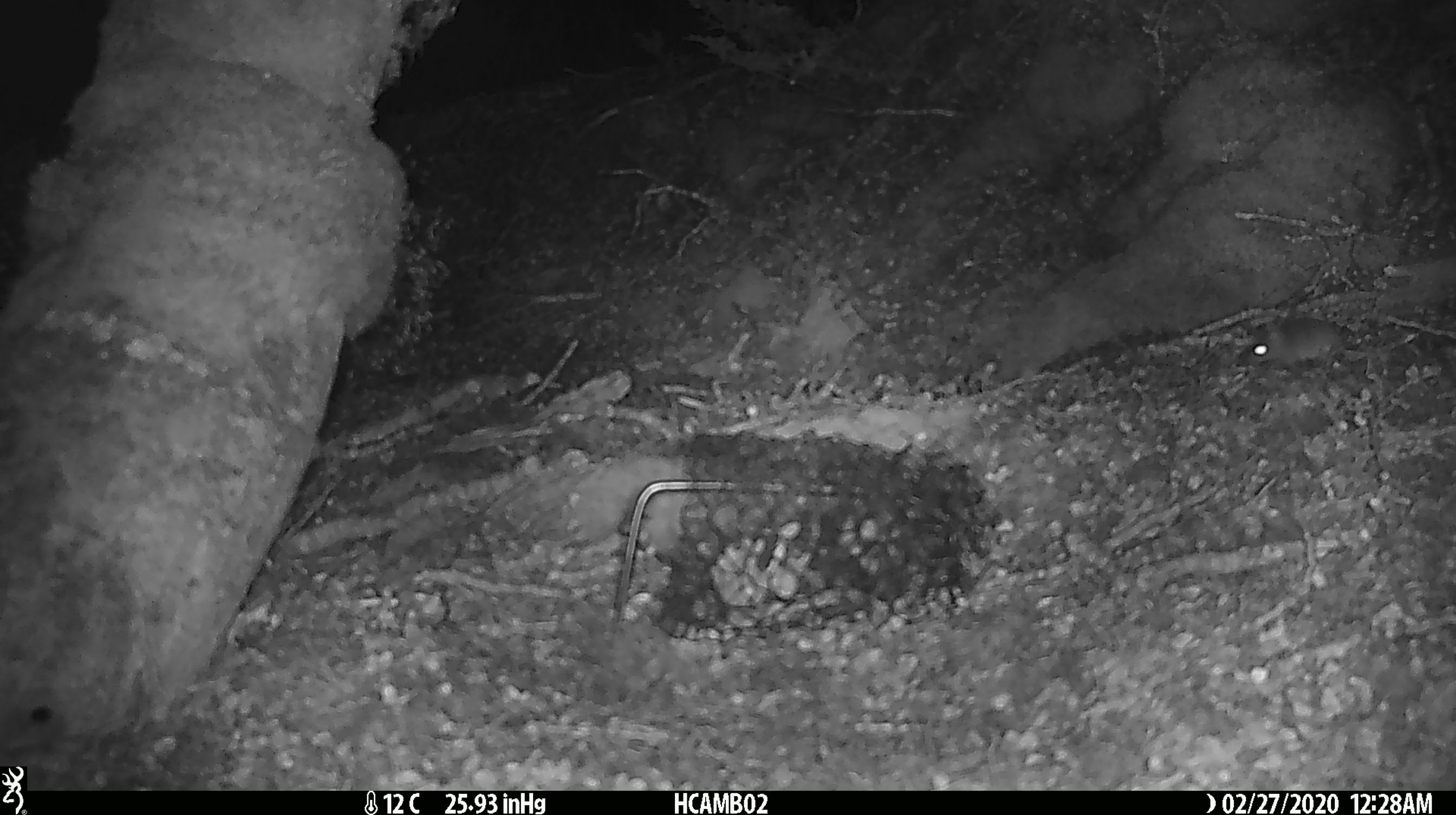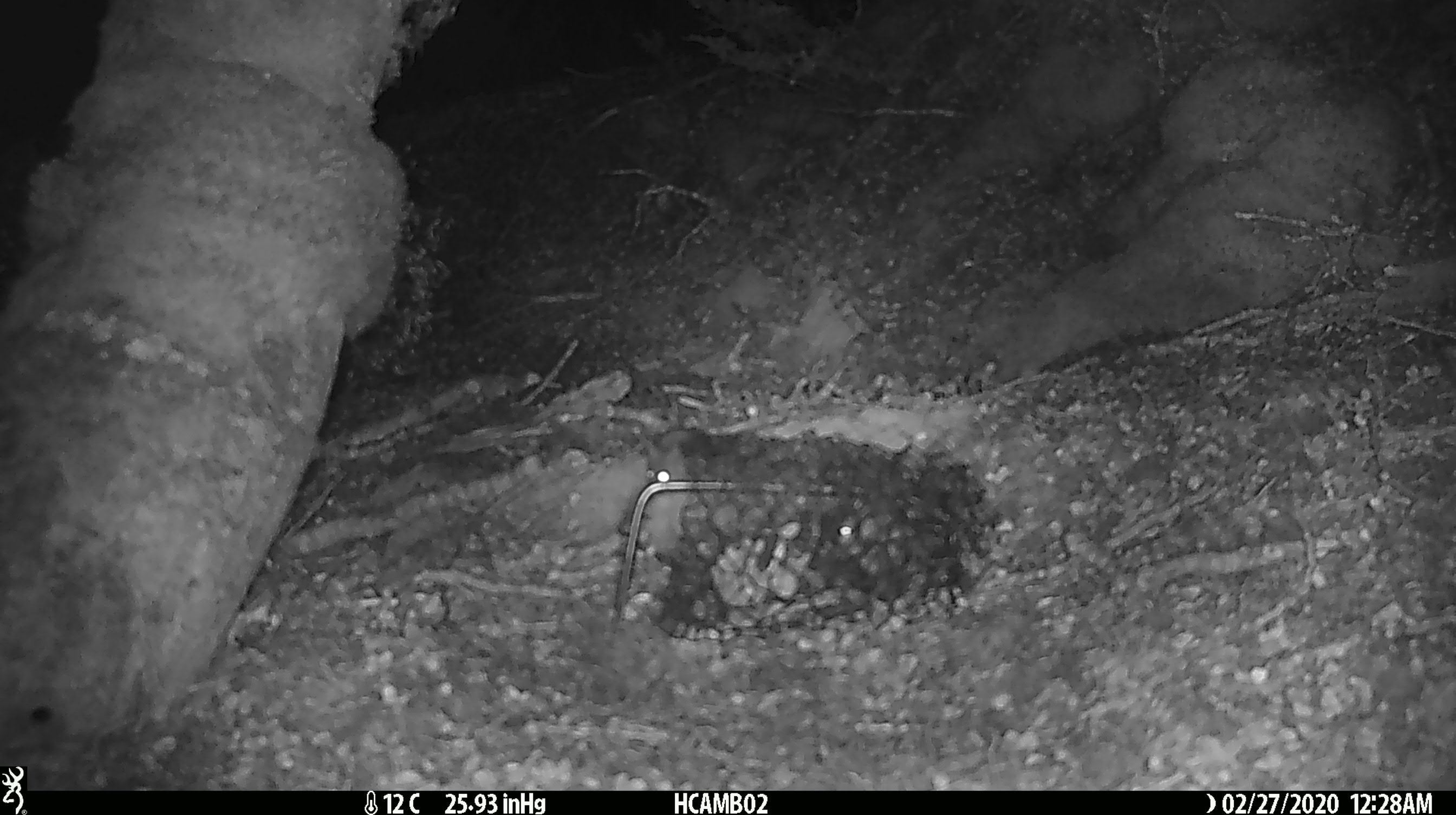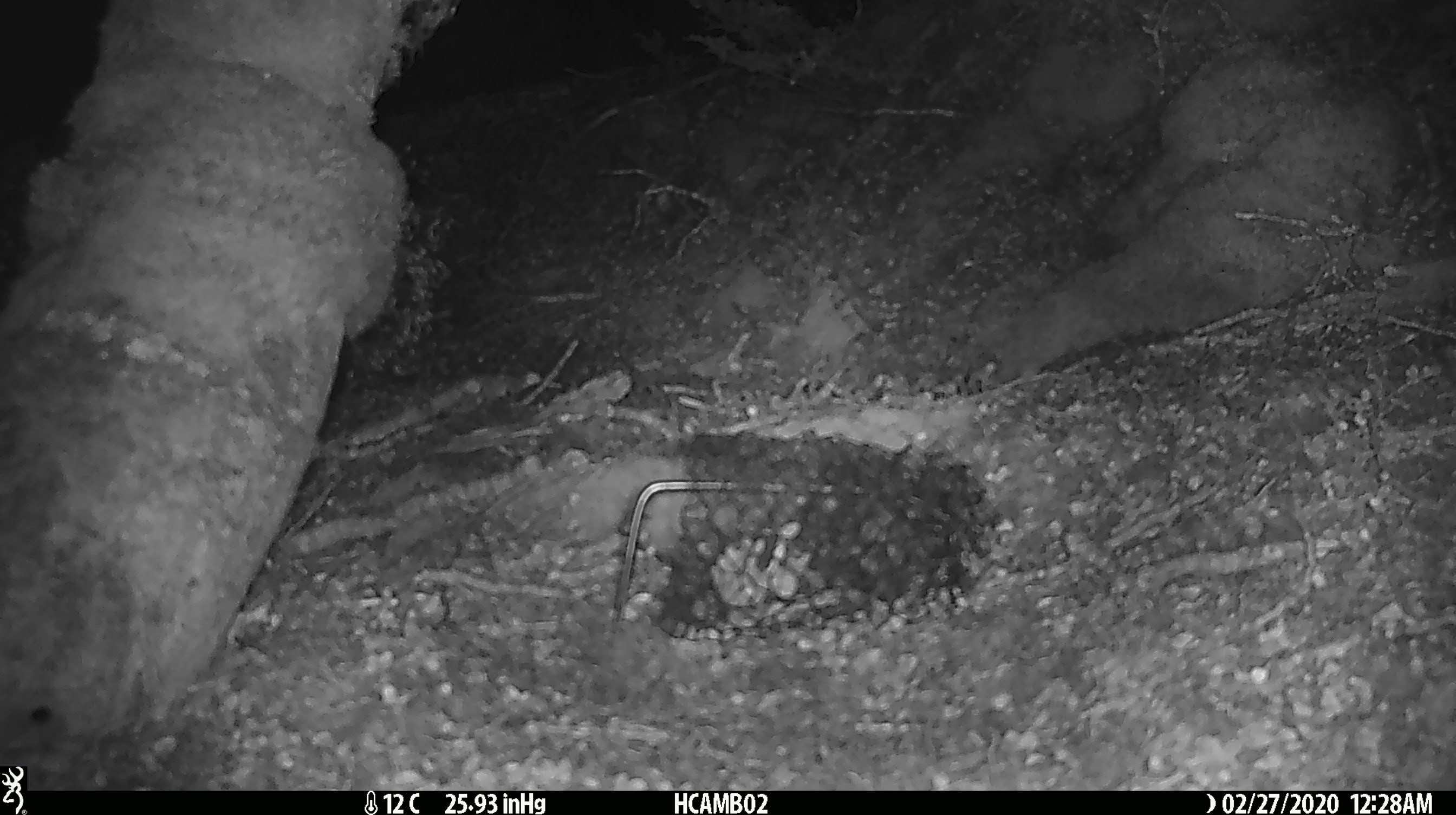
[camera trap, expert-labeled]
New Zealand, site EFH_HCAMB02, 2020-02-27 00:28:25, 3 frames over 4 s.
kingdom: Animalia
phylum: Chordata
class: Mammalia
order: Rodentia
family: Muridae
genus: Mus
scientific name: Mus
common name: mouse